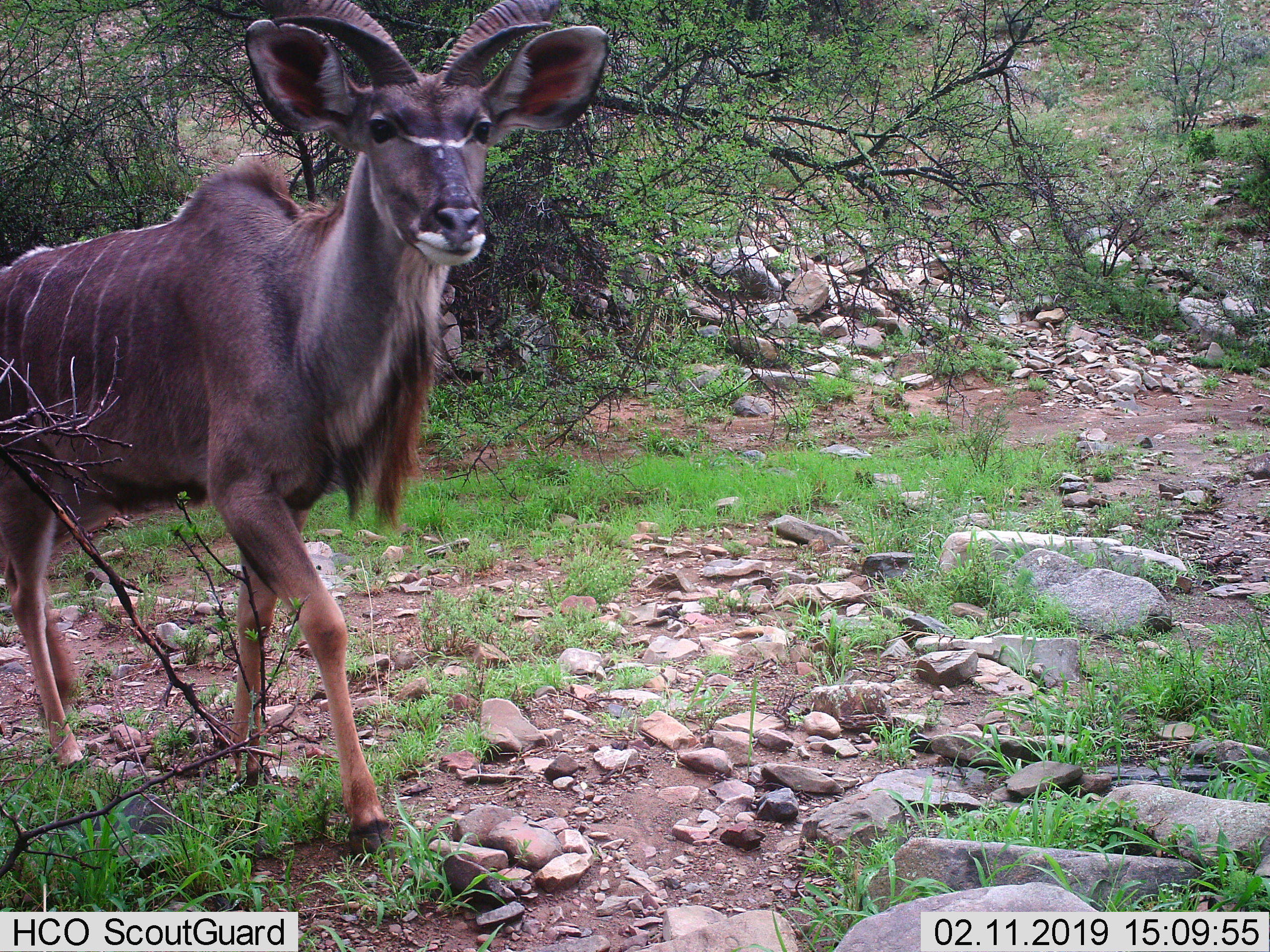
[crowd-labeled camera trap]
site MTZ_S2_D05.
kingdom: Animalia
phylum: Chordata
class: Mammalia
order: Artiodactyla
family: Bovidae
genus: Tragelaphus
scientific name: Tragelaphus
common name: kudu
Kudu (Tragelaphus), count 1. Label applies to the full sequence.